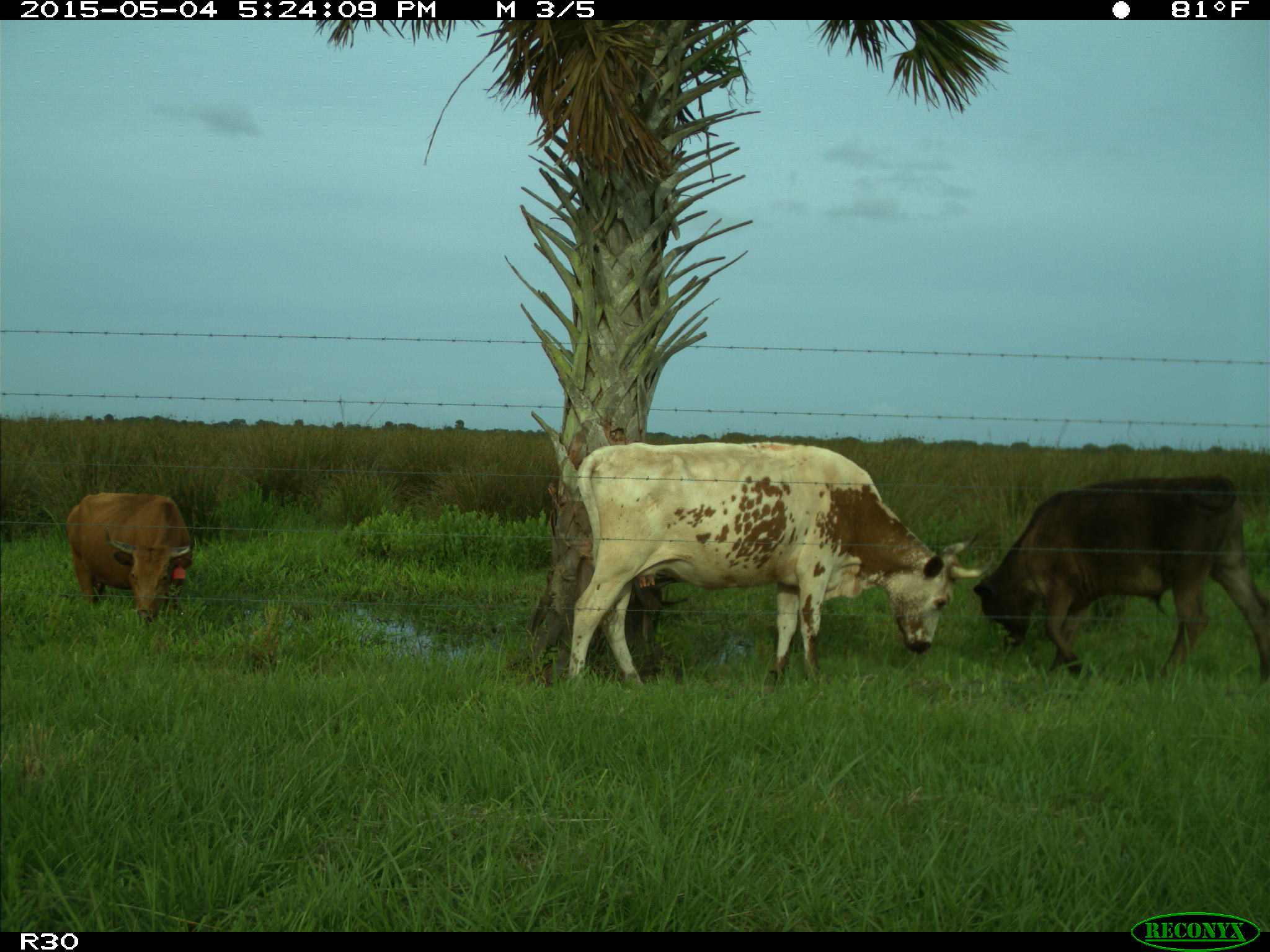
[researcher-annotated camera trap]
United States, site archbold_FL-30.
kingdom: Animalia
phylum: Chordata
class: Mammalia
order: Artiodactyla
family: Bovidae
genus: Bos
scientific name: Bos taurus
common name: domestic cow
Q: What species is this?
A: Bos taurus (domestic cow).